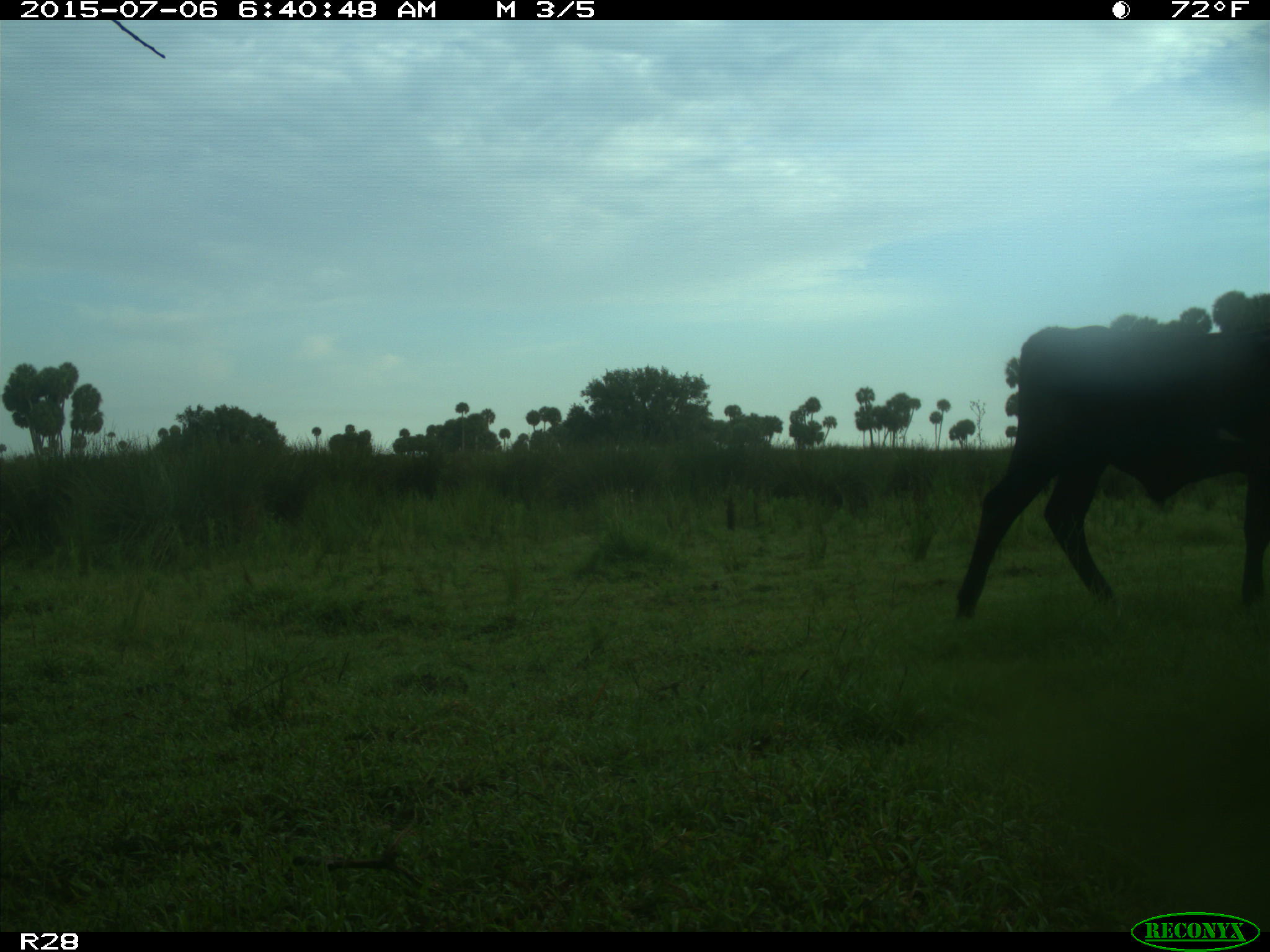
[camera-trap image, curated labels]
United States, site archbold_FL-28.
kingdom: Animalia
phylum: Chordata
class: Mammalia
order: Artiodactyla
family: Bovidae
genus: Bos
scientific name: Bos taurus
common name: domestic cow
Bos taurus (domestic cow).